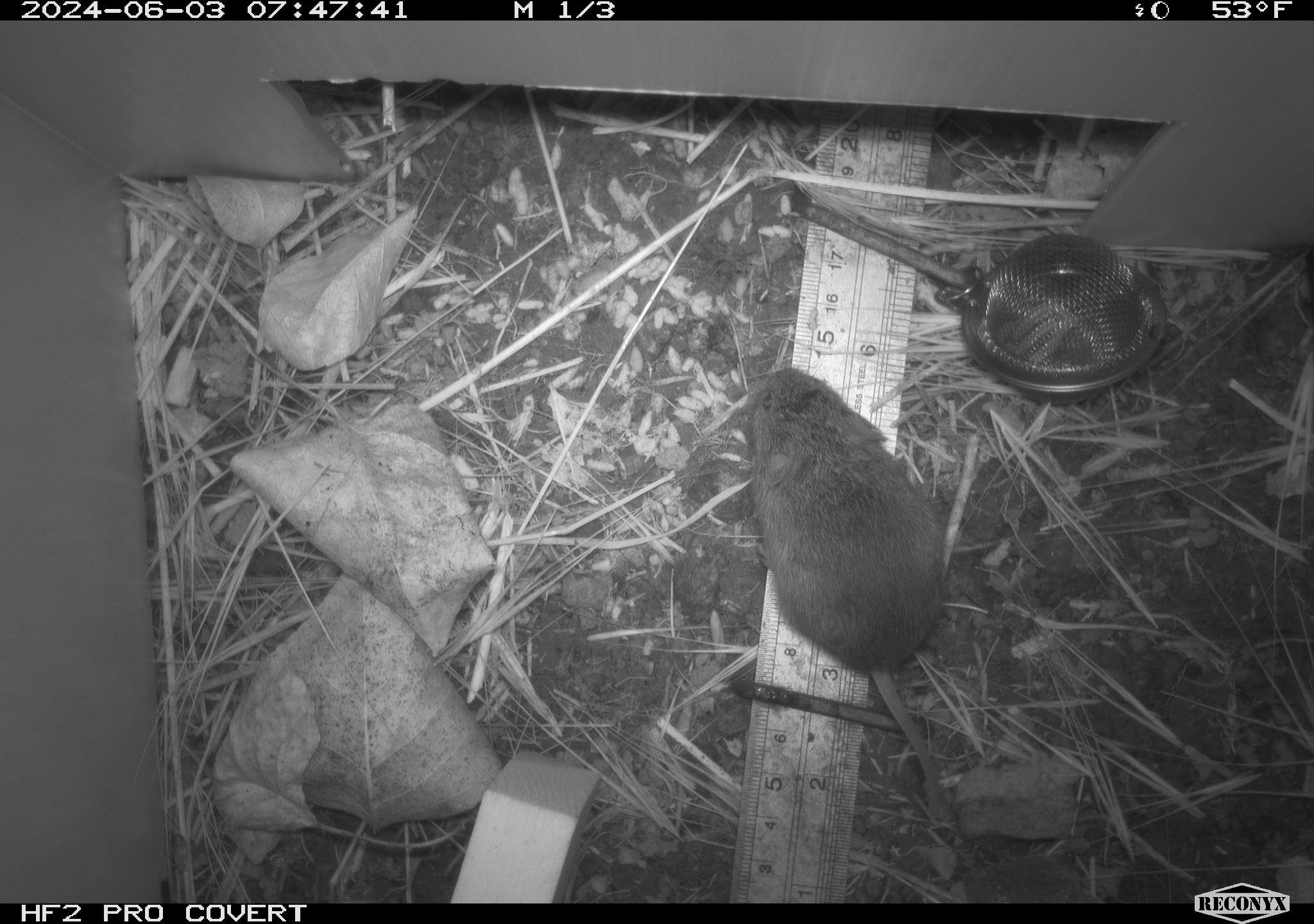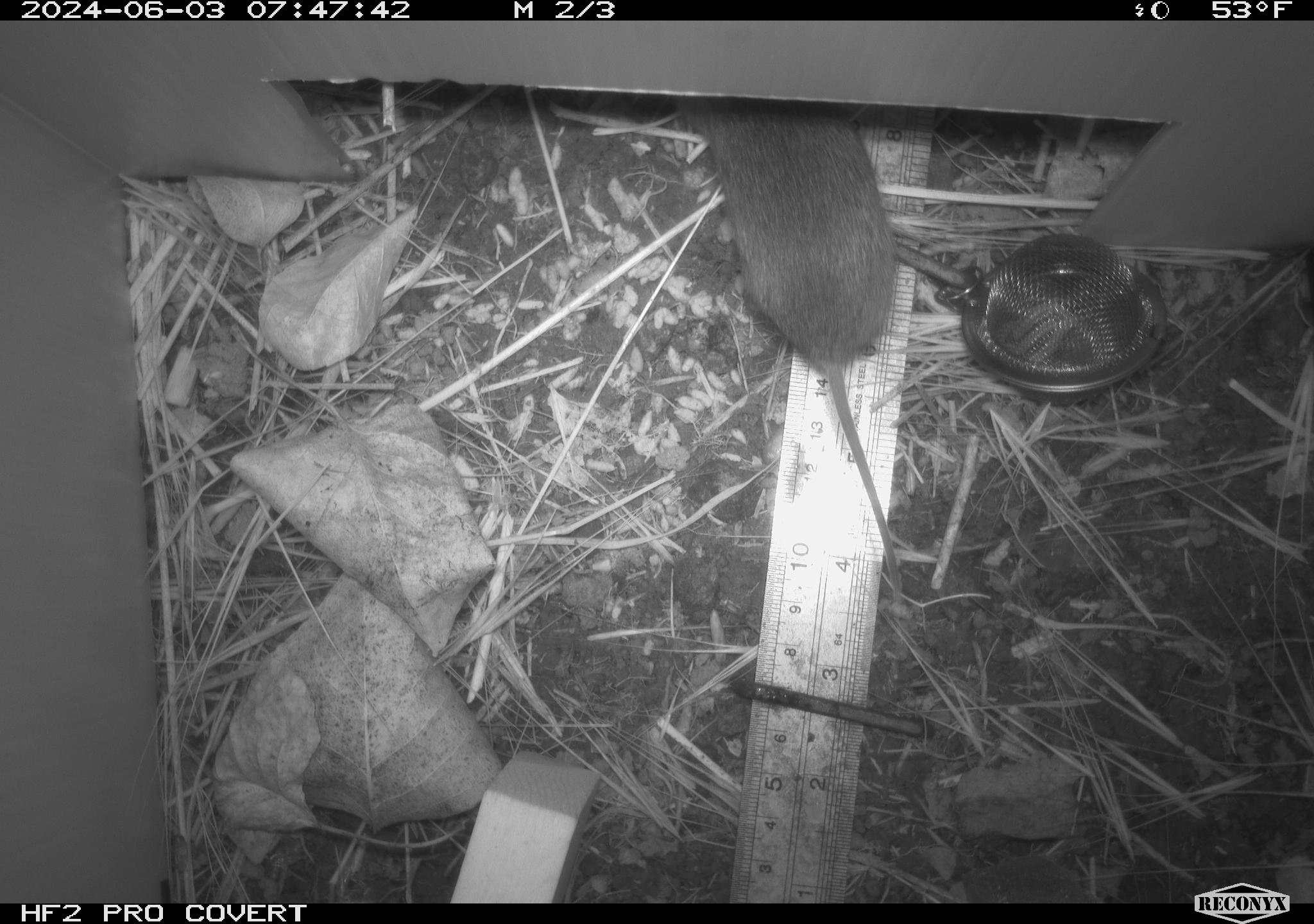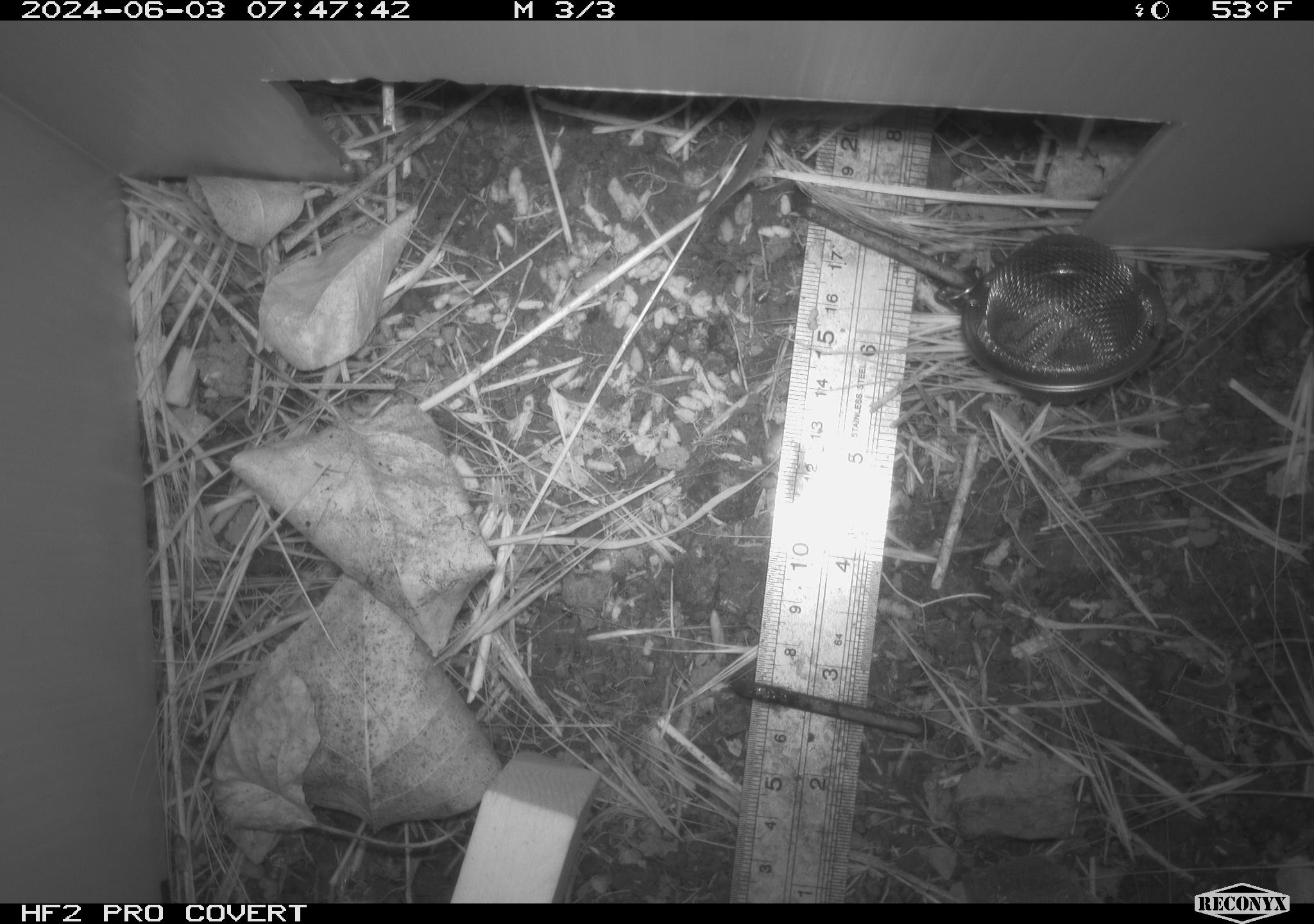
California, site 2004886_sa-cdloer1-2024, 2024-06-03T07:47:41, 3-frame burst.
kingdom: Animalia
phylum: Chordata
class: Mammalia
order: Rodentia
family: Cricetidae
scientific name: Arvicolinae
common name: voles, lemmings, and muskrats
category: arvicolinae subfamily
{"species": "arvicolinae subfamily (voles, lemmings, and muskrats) (Arvicolinae)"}